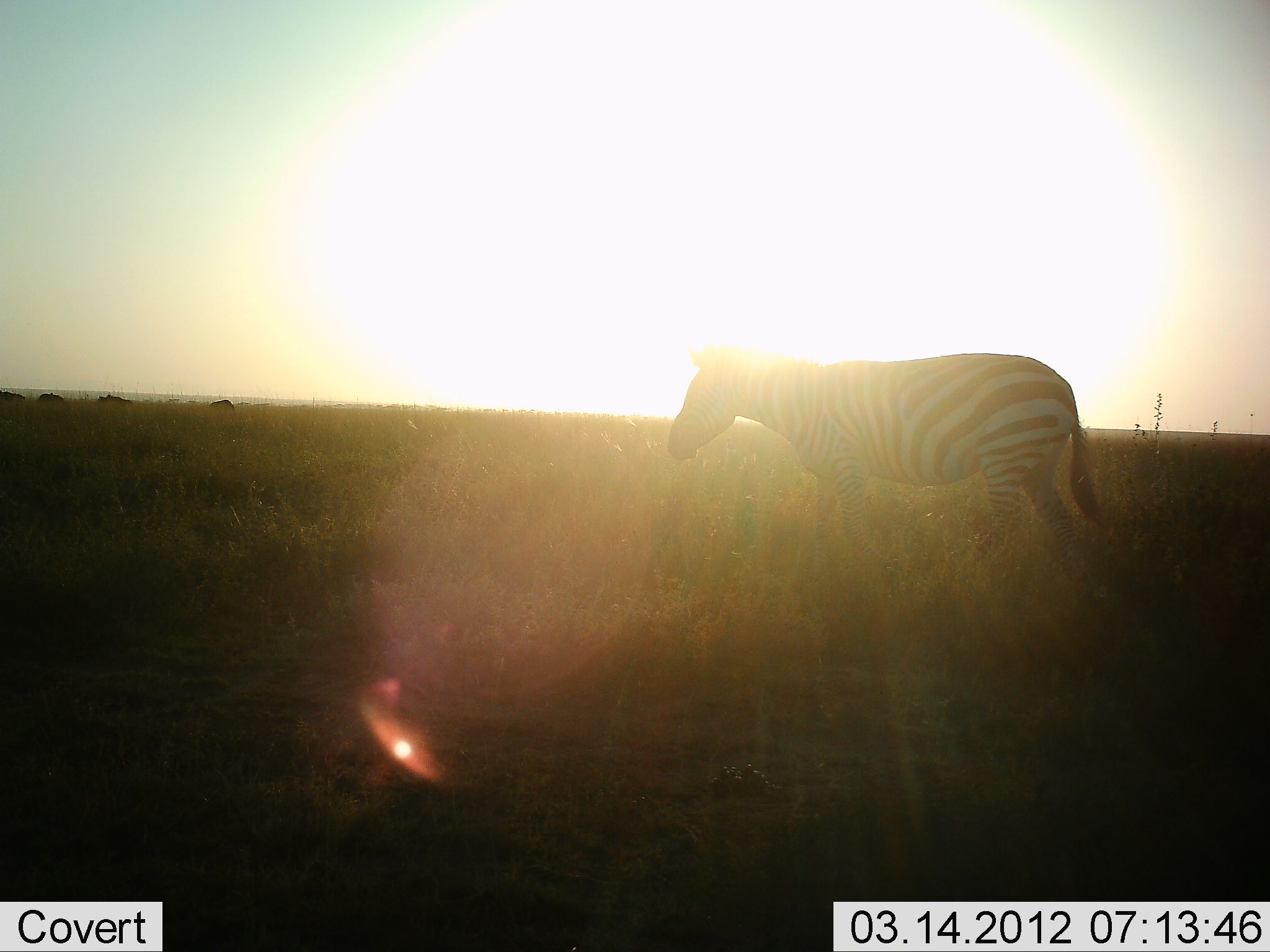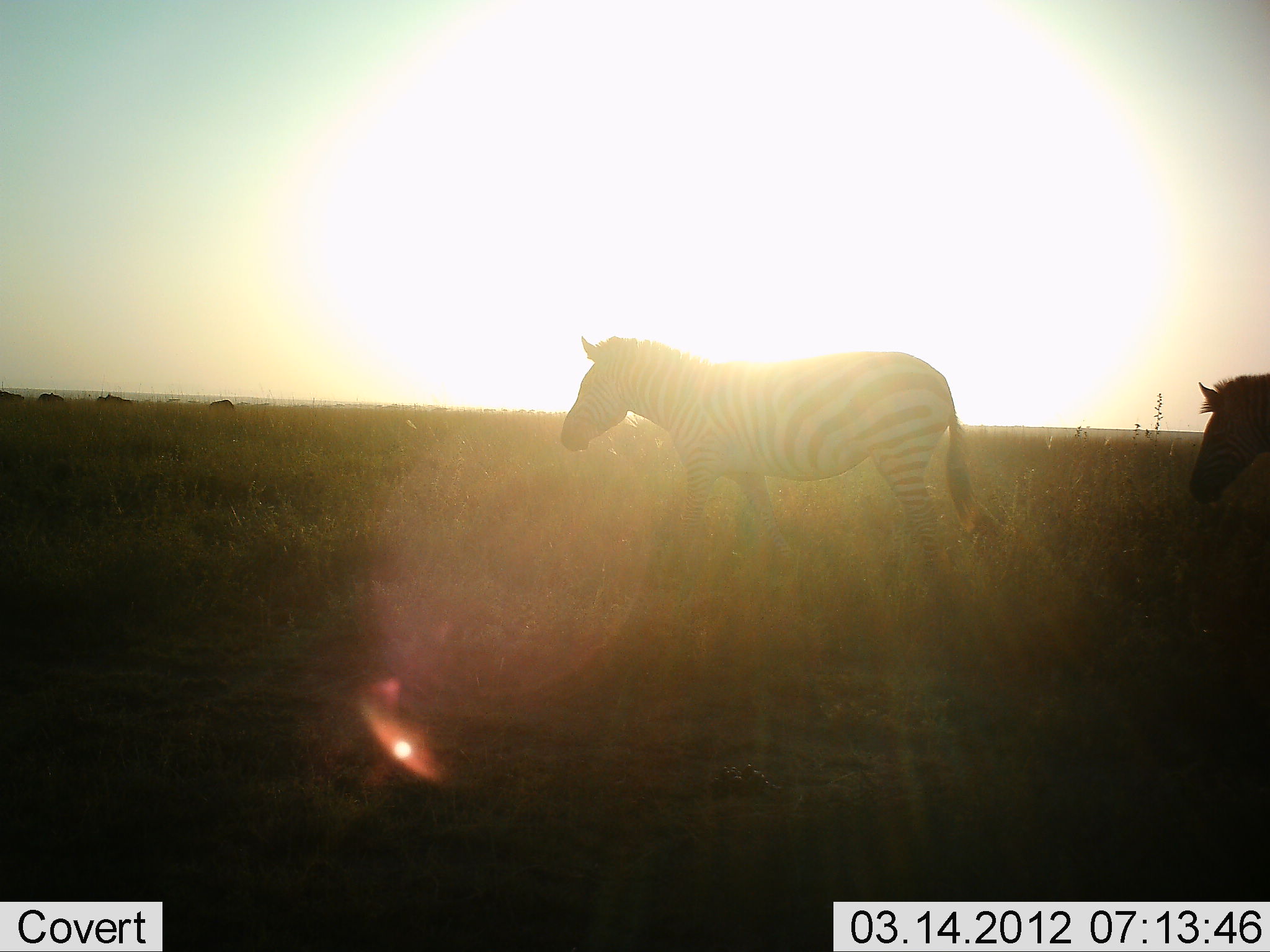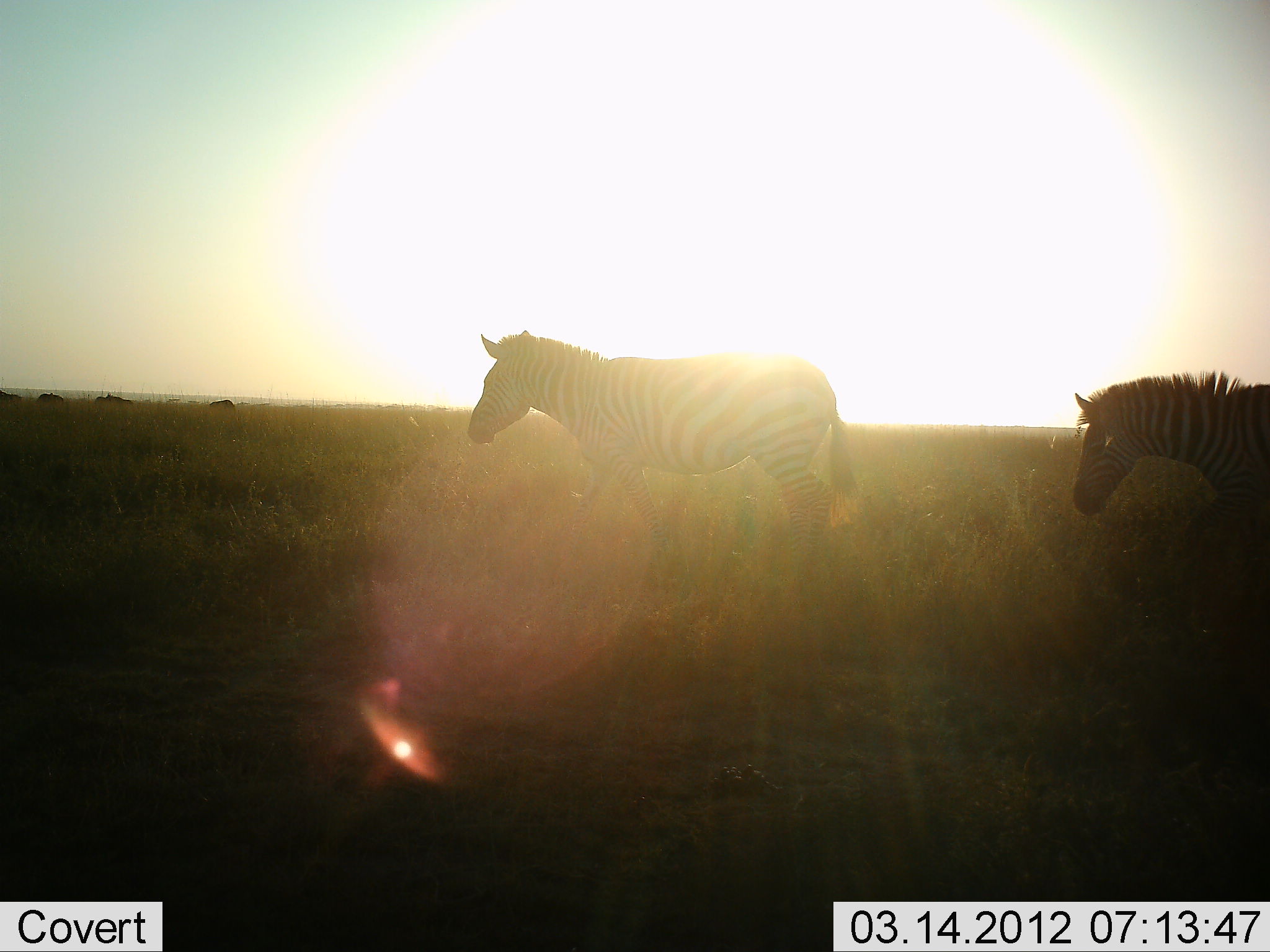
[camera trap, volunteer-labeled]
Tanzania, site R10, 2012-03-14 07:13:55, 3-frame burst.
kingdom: Animalia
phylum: Chordata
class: Mammalia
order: Perissodactyla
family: Equidae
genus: Equus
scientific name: Equus quagga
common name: plains zebra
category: zebra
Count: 2.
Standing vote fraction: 0%.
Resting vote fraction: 0%.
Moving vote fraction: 100%.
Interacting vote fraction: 0%.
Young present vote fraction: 0%.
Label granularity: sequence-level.